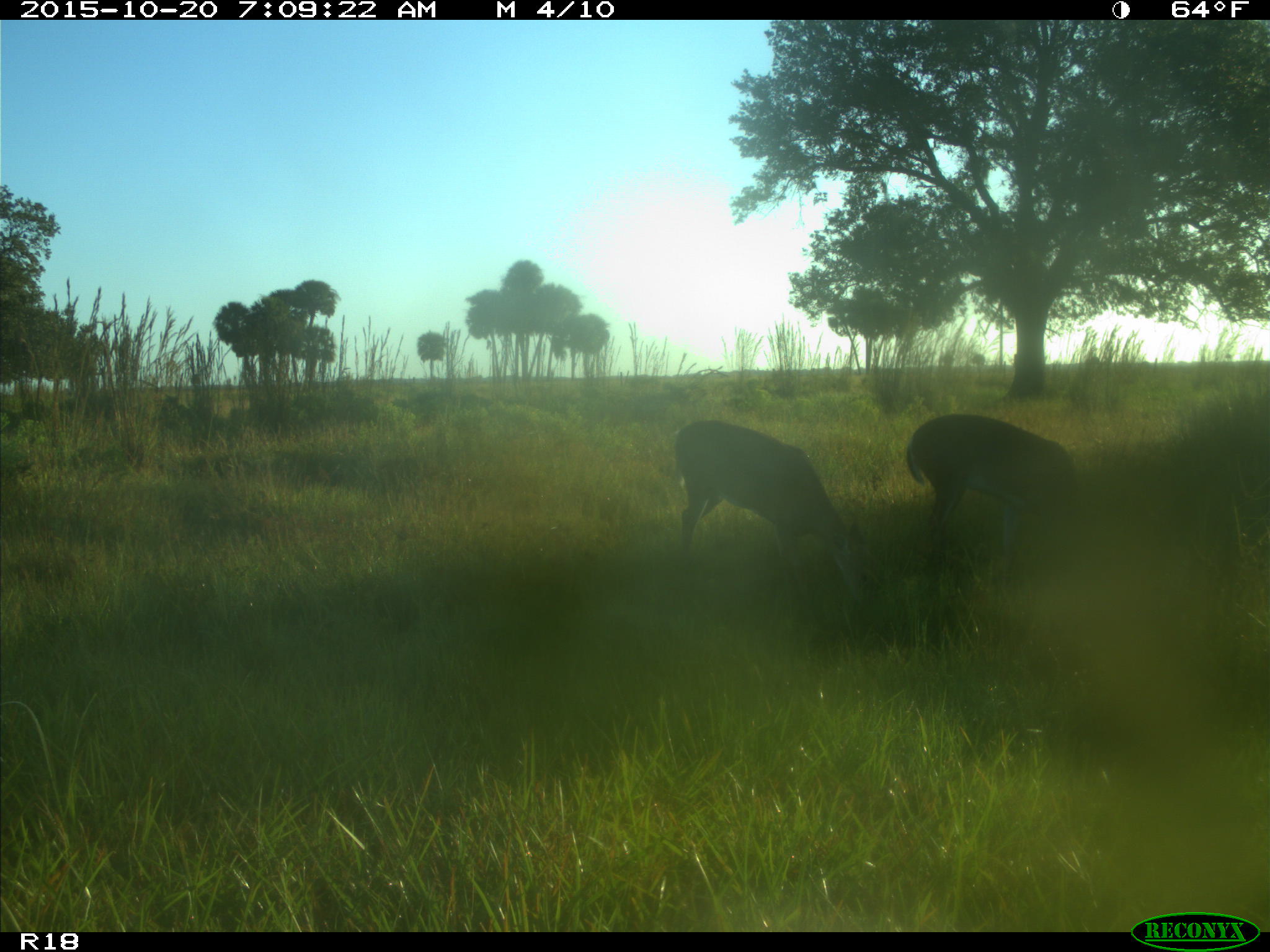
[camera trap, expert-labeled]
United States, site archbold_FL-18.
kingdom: Animalia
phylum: Chordata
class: Mammalia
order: Artiodactyla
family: Cervidae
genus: Odocoileus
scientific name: Odocoileus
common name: deer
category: unidentified deer